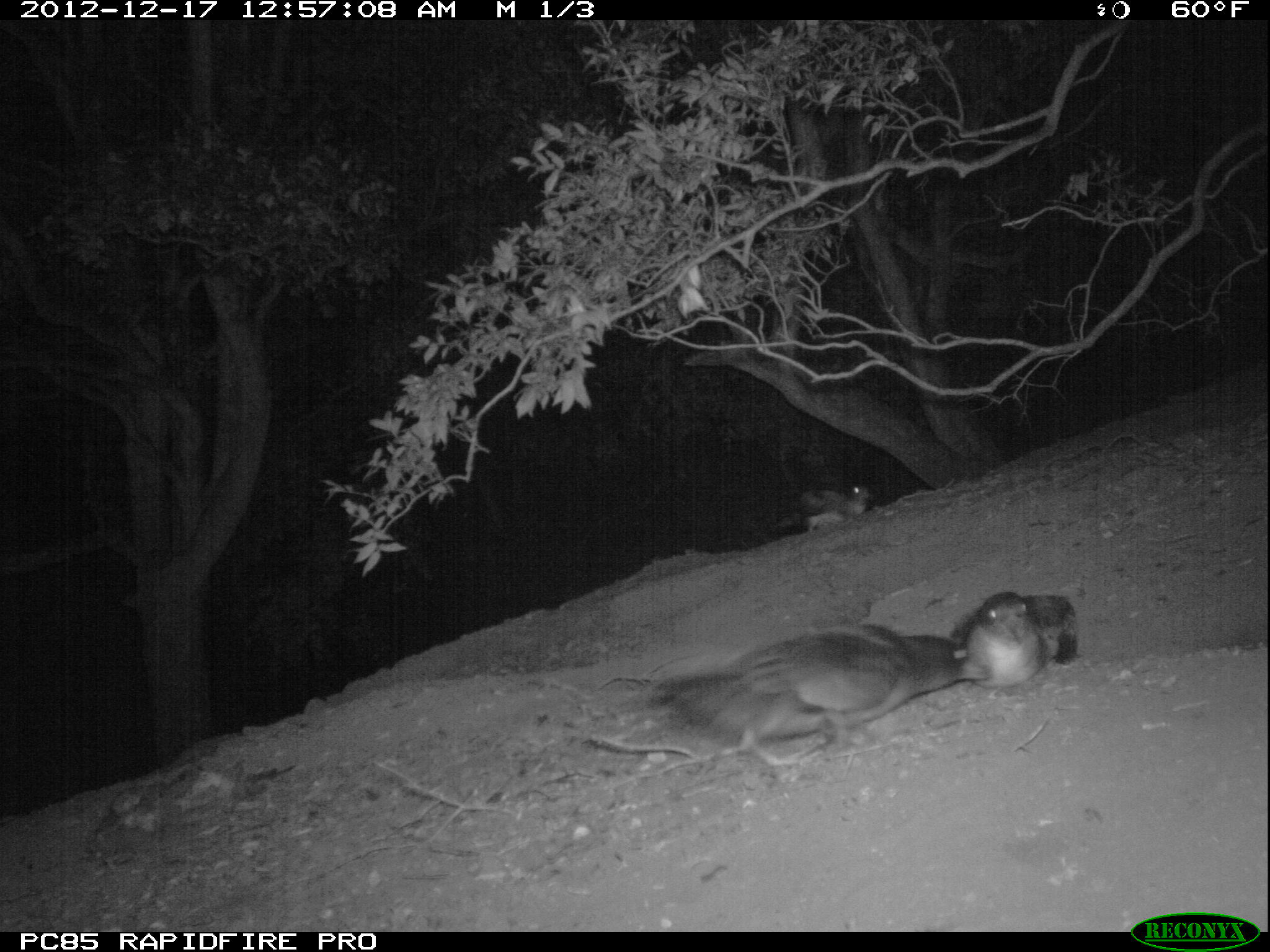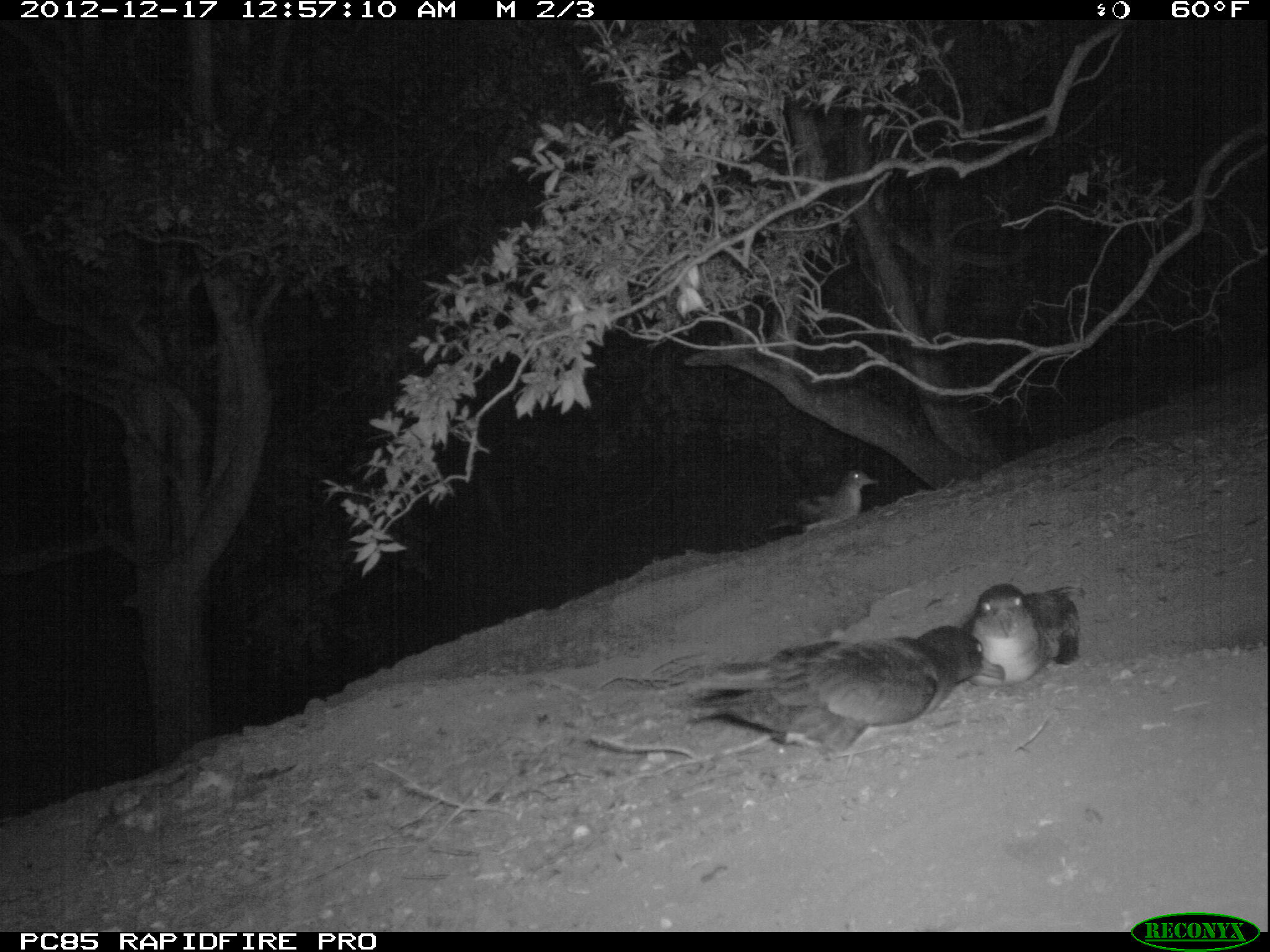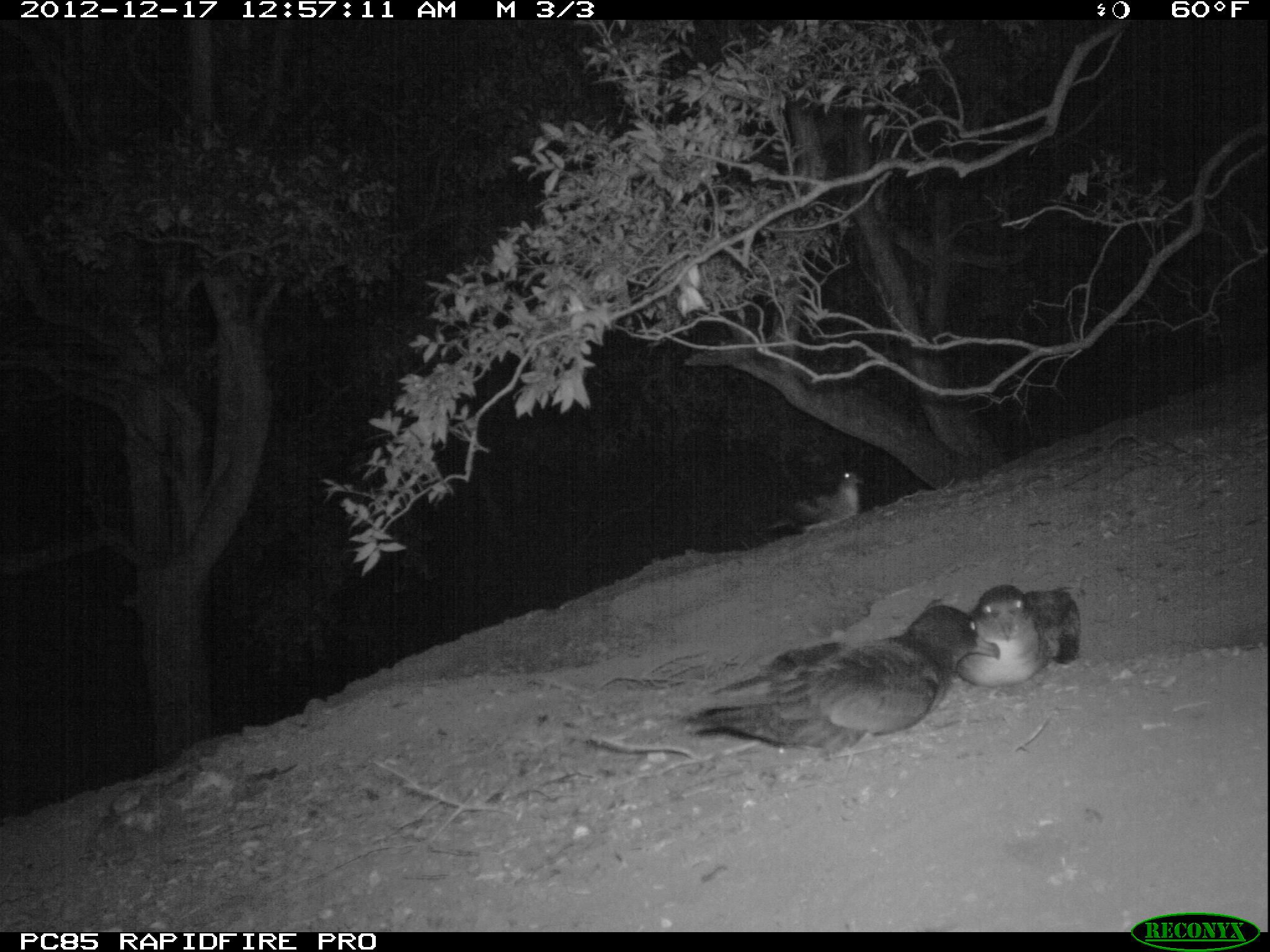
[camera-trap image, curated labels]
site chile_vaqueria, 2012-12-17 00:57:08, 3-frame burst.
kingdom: Animalia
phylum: Chordata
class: Aves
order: Procellariiformes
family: Procellariidae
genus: Calonectris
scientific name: Calonectris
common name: shearwater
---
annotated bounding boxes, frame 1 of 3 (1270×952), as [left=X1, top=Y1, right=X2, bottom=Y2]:
shearwater: [left=632, top=633, right=995, bottom=767]; [left=952, top=581, right=1079, bottom=689]; [left=794, top=480, right=874, bottom=532]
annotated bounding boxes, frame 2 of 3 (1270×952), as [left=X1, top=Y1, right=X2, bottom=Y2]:
shearwater: [left=669, top=625, right=1008, bottom=762]; [left=968, top=572, right=1094, bottom=685]; [left=770, top=464, right=873, bottom=542]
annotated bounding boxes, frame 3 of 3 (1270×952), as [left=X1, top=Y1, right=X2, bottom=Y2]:
shearwater: [left=672, top=591, right=1009, bottom=757]; [left=954, top=578, right=1085, bottom=692]; [left=801, top=470, right=864, bottom=530]